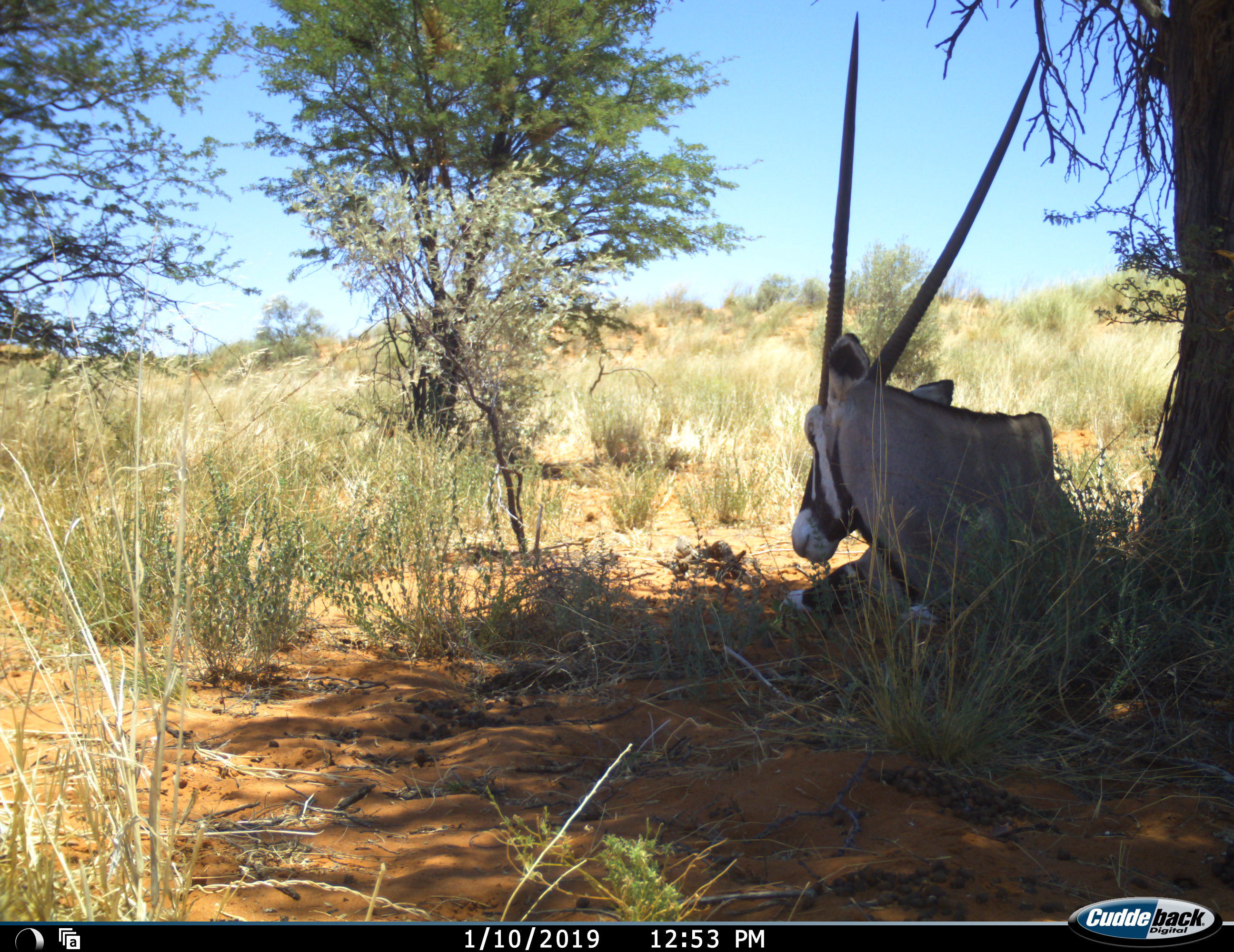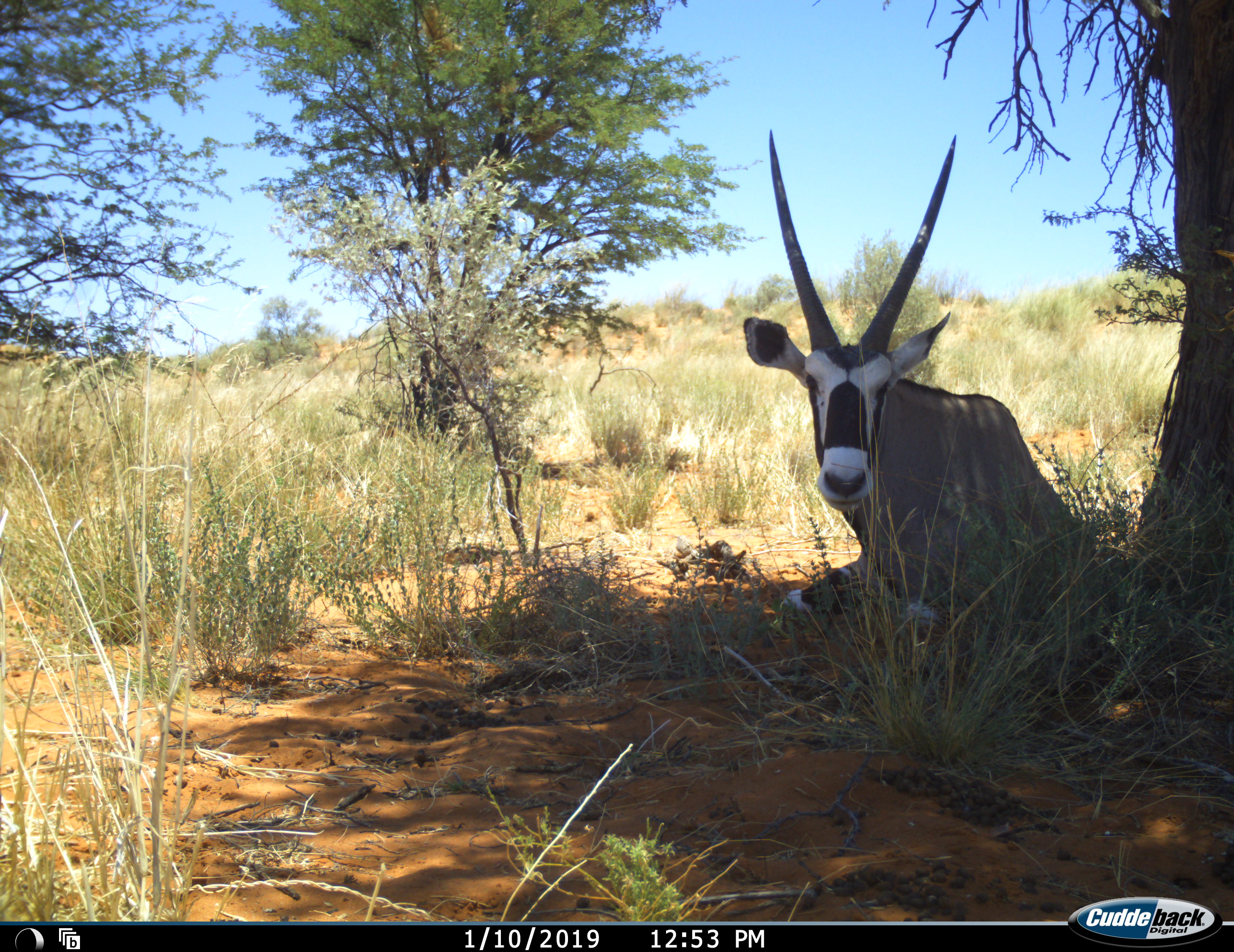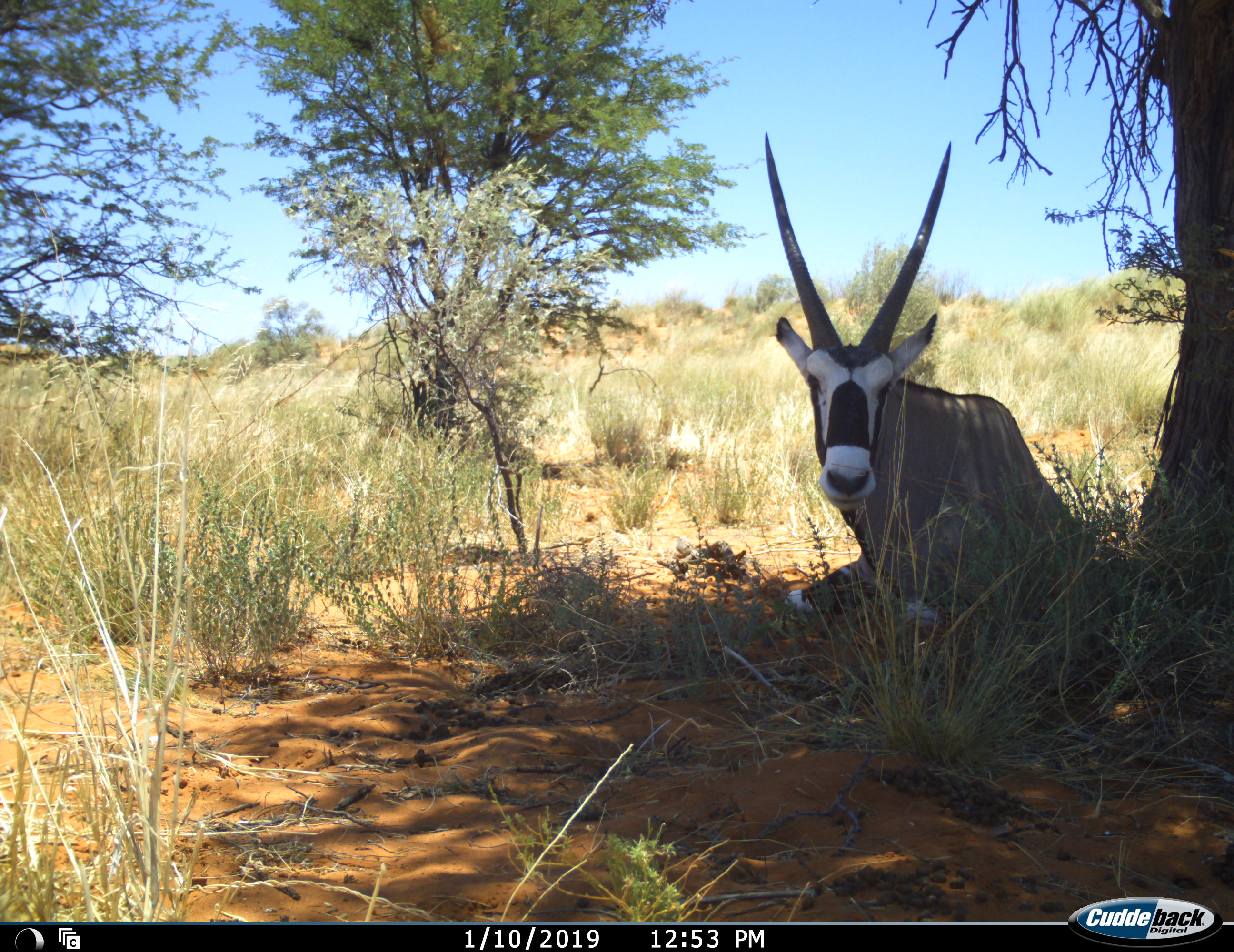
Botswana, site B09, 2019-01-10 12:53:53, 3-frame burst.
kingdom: Animalia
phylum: Chordata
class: Mammalia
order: Artiodactyla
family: Bovidae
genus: Oryx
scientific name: Oryx gazella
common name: gemsbok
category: gemsbokoryx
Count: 1.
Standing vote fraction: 0%.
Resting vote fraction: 100%.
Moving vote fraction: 0%.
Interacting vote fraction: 0%.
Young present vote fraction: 0%.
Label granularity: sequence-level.